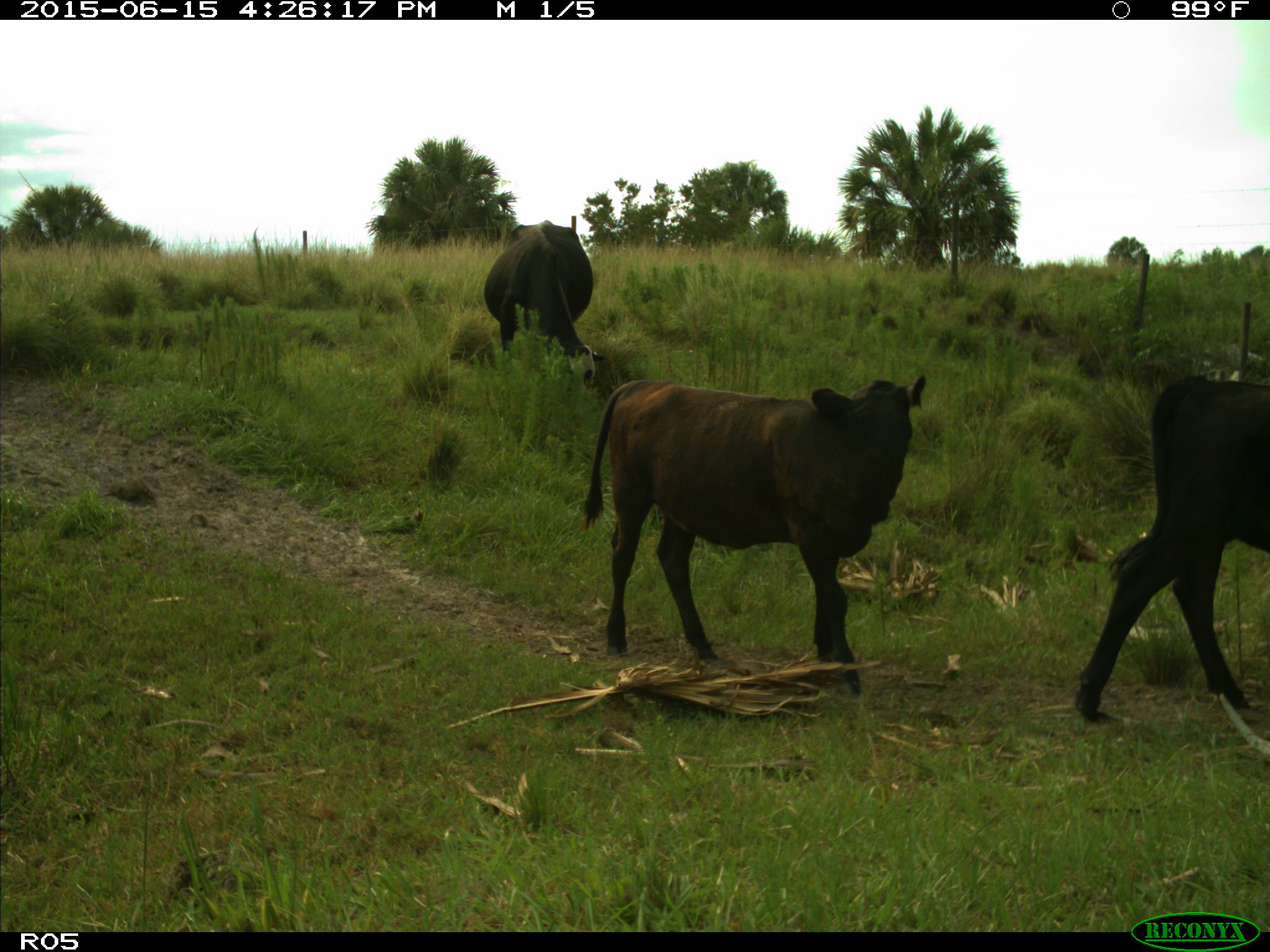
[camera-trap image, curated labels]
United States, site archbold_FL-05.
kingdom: Animalia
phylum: Chordata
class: Mammalia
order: Artiodactyla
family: Bovidae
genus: Bos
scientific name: Bos taurus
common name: domestic cow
Bos taurus (domestic cow).